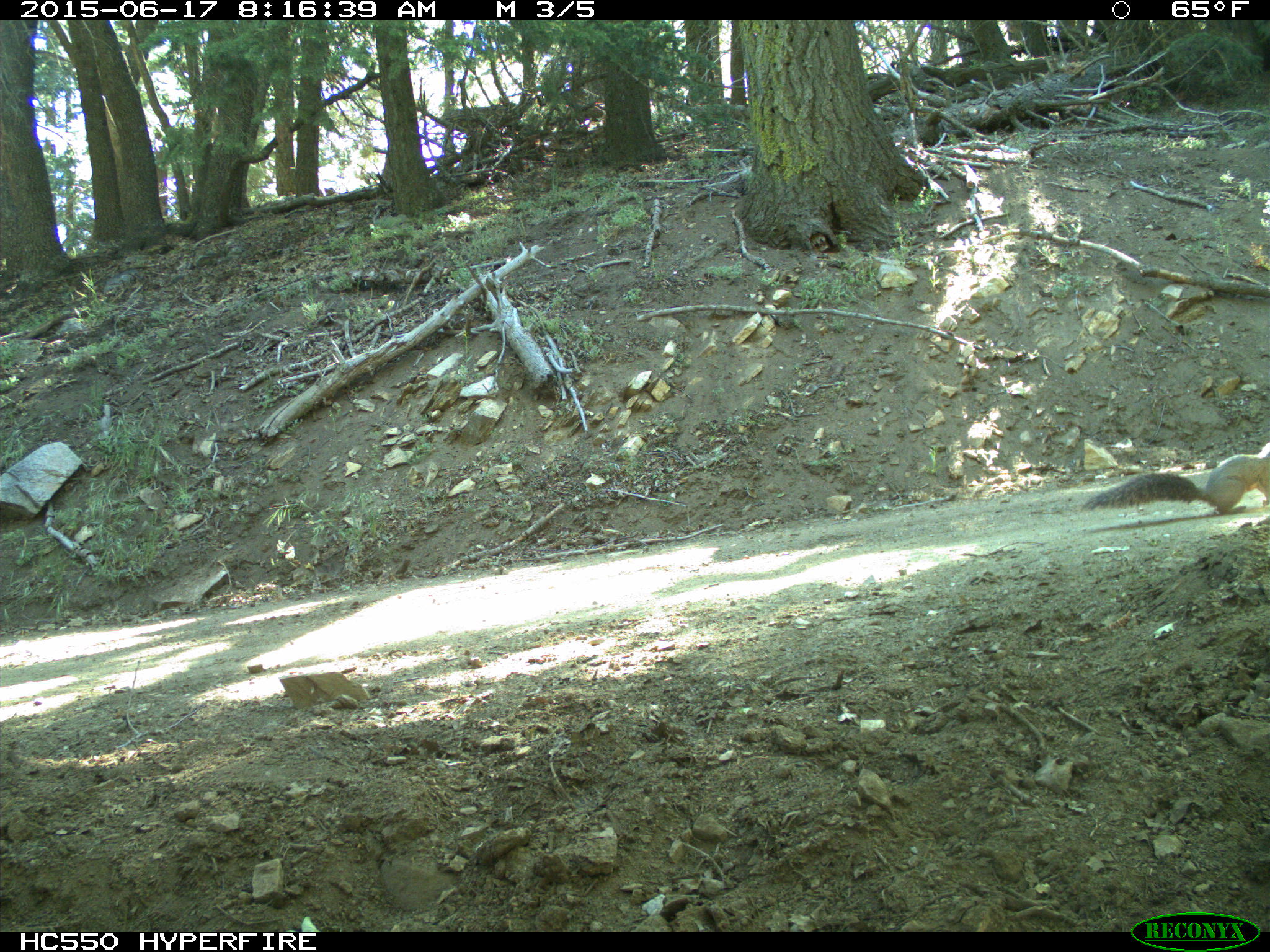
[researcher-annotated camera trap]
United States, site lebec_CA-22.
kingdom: Animalia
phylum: Chordata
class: Mammalia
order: Rodentia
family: Sciuridae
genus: Sciurus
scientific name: Sciurus carolinensis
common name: eastern gray squirrel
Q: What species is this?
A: Sciurus carolinensis (eastern gray squirrel).